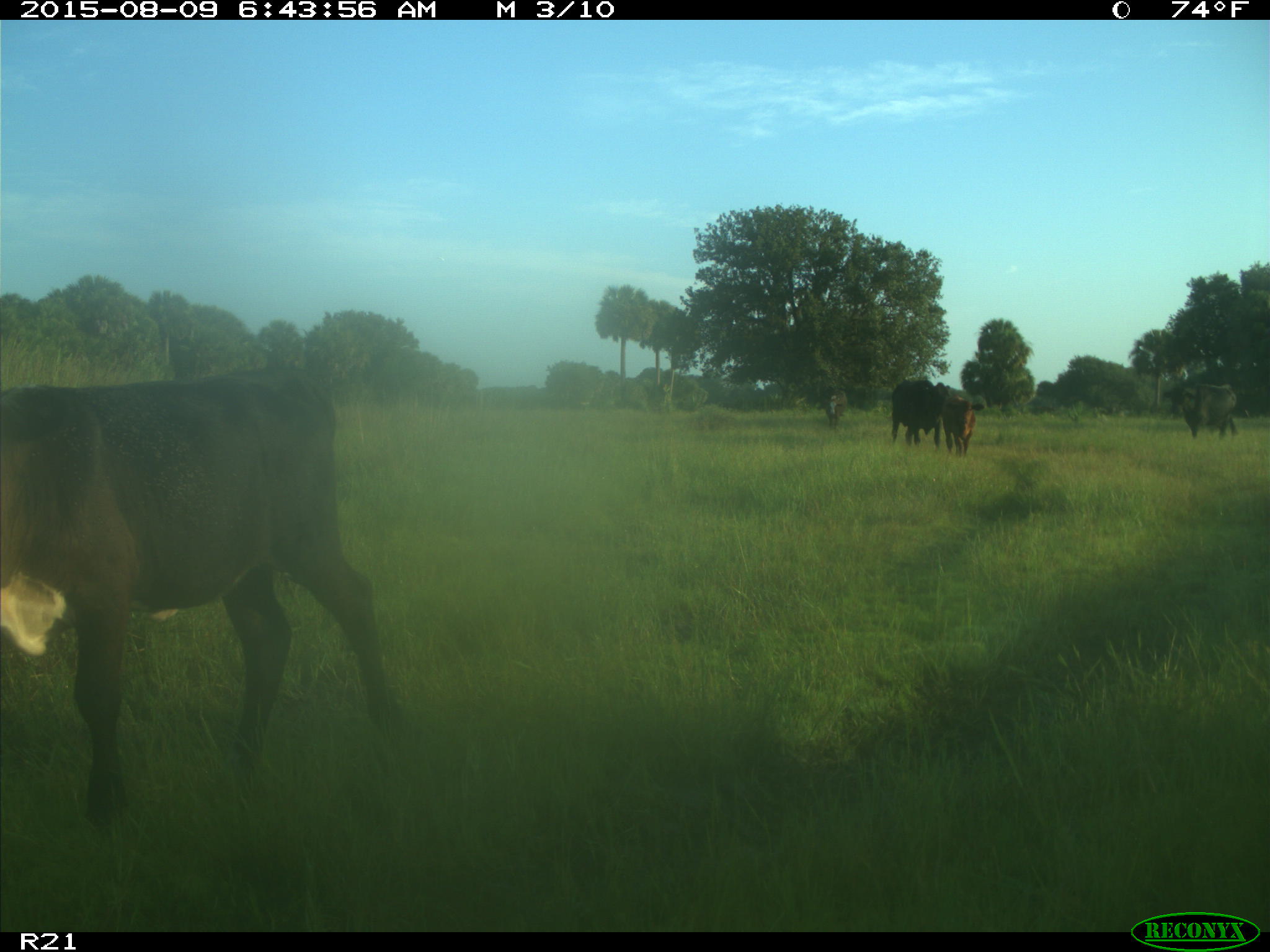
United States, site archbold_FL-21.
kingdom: Animalia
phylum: Chordata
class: Mammalia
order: Artiodactyla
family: Bovidae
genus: Bos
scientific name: Bos taurus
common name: domestic cow